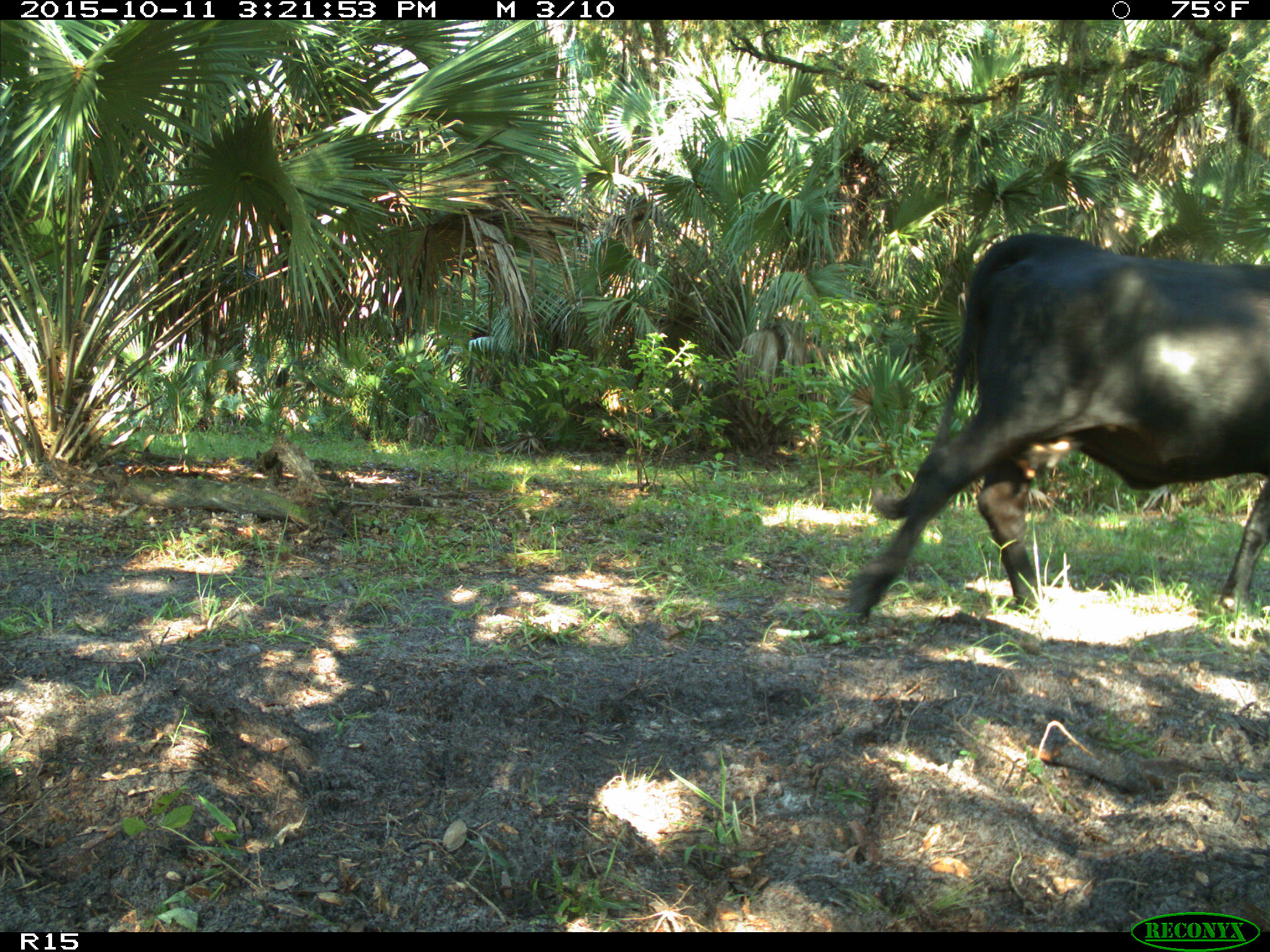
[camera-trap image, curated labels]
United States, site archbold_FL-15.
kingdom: Animalia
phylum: Chordata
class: Mammalia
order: Artiodactyla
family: Bovidae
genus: Bos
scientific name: Bos taurus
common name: domestic cow